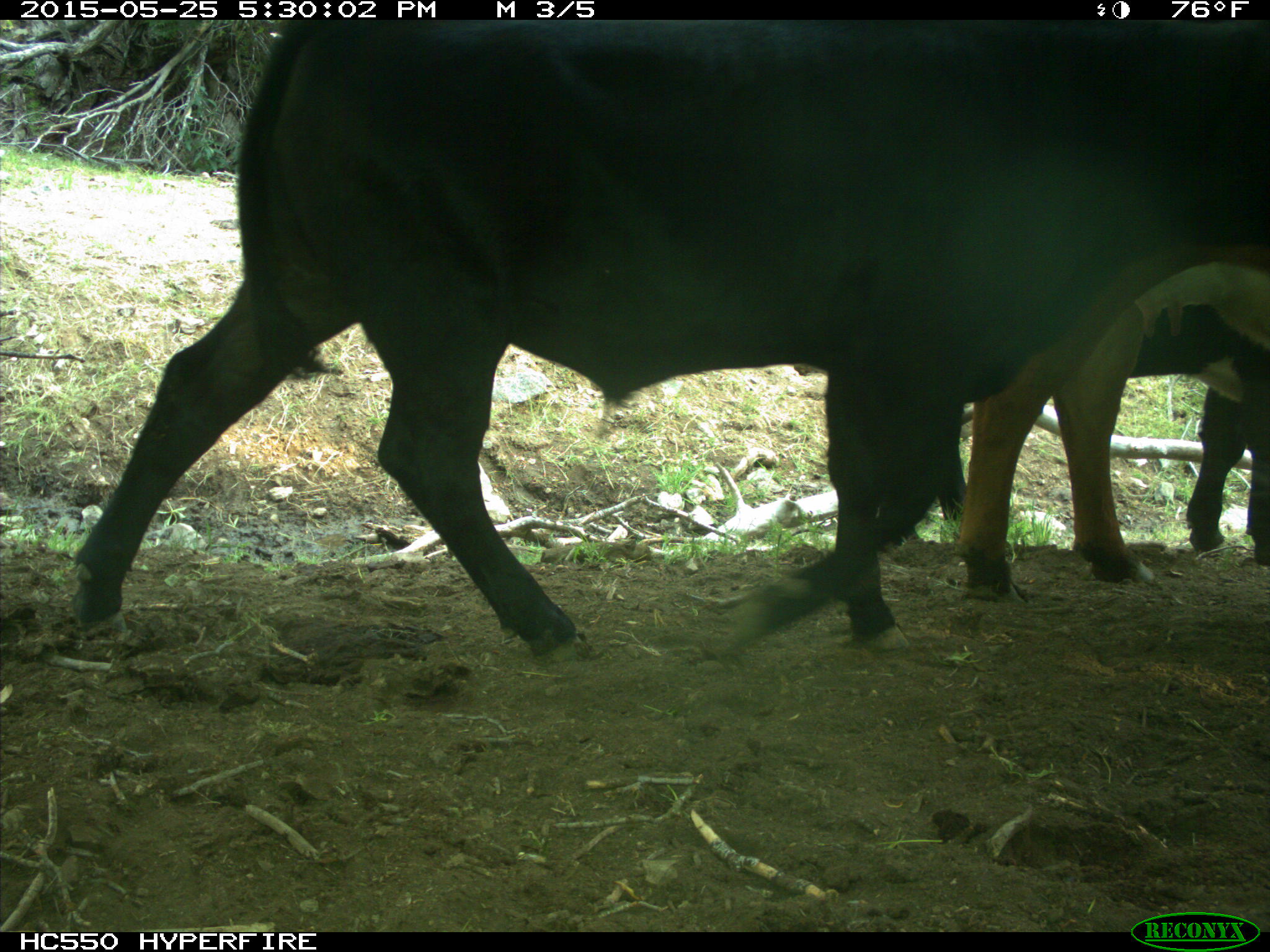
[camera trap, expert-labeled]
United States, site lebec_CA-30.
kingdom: Animalia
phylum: Chordata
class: Mammalia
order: Artiodactyla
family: Bovidae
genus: Bos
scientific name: Bos taurus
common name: domestic cow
Bos taurus (domestic cow).